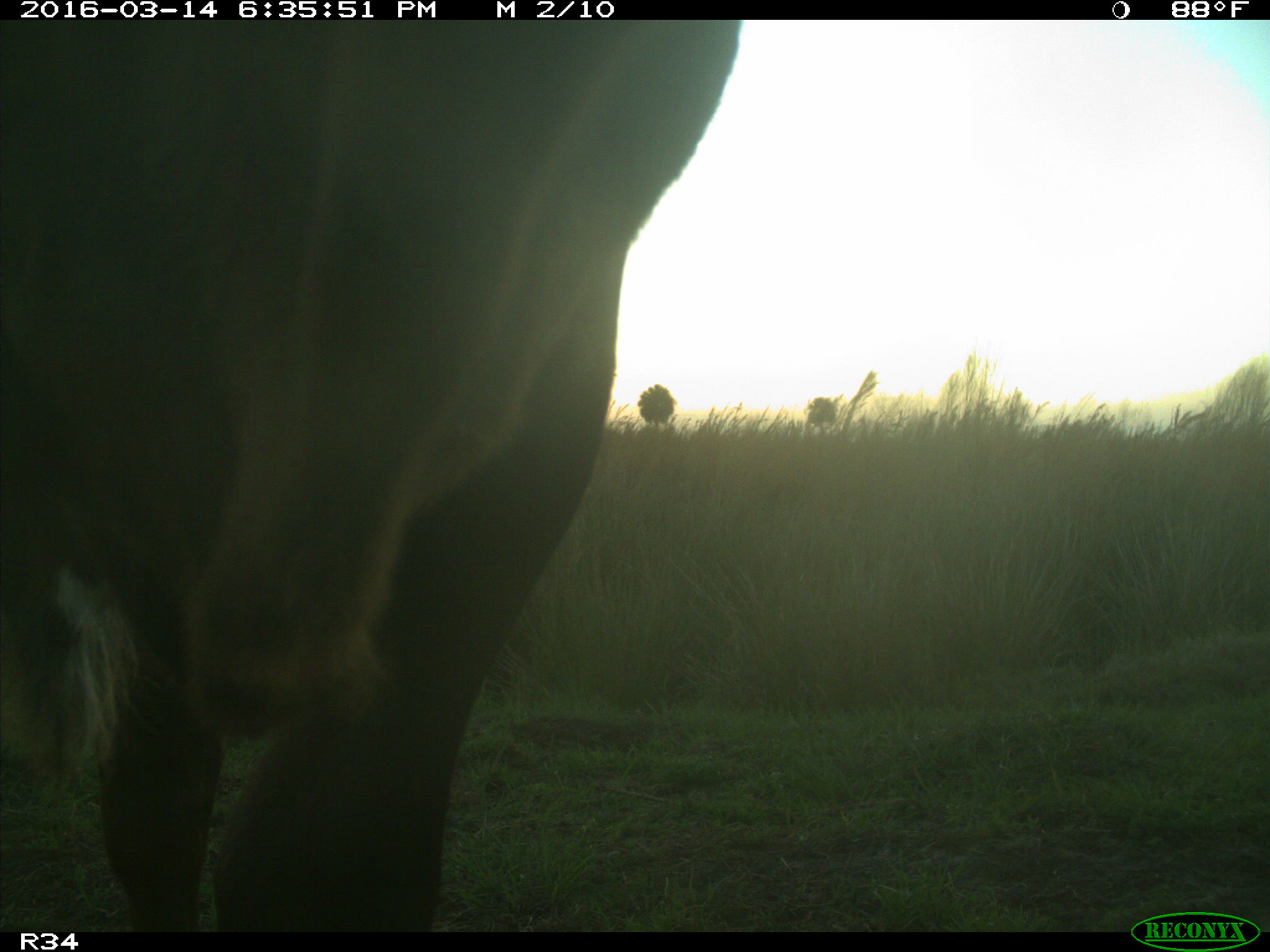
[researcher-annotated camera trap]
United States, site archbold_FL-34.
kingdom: Animalia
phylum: Chordata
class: Mammalia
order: Artiodactyla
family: Bovidae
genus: Bos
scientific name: Bos taurus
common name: domestic cow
Bos taurus (domestic cow).